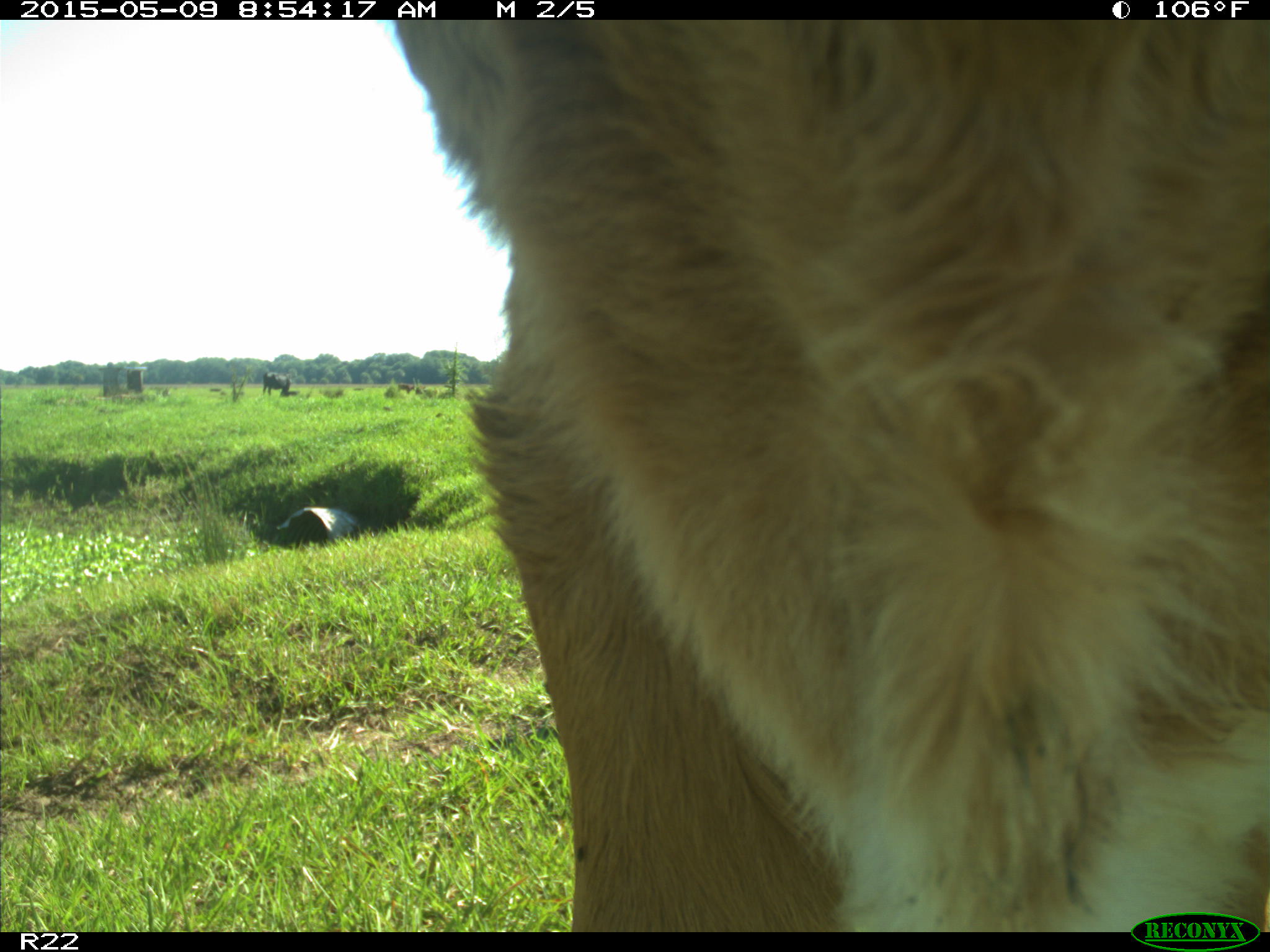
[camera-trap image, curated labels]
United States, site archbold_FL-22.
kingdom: Animalia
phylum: Chordata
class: Mammalia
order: Artiodactyla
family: Bovidae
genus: Bos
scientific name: Bos taurus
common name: domestic cow